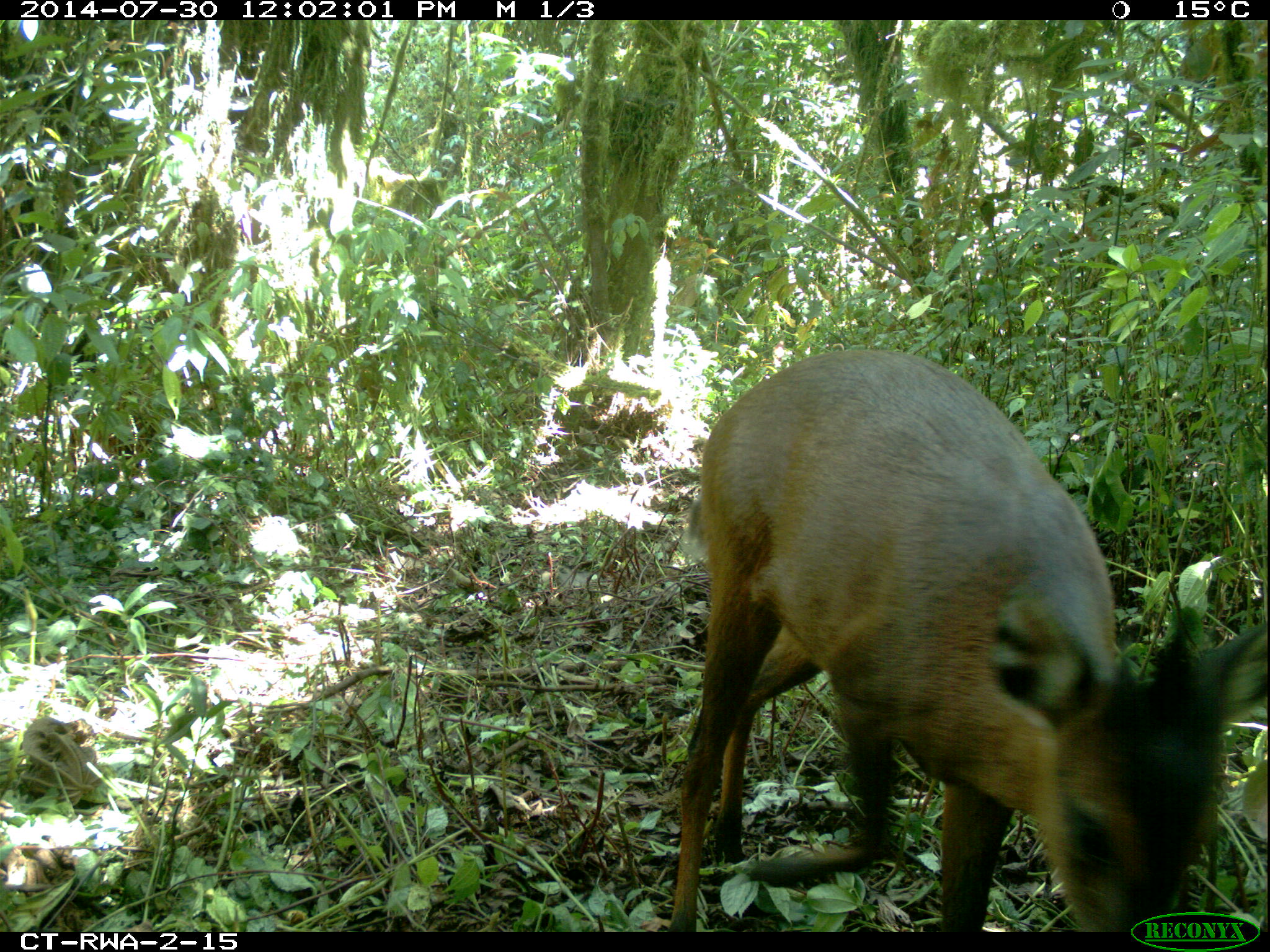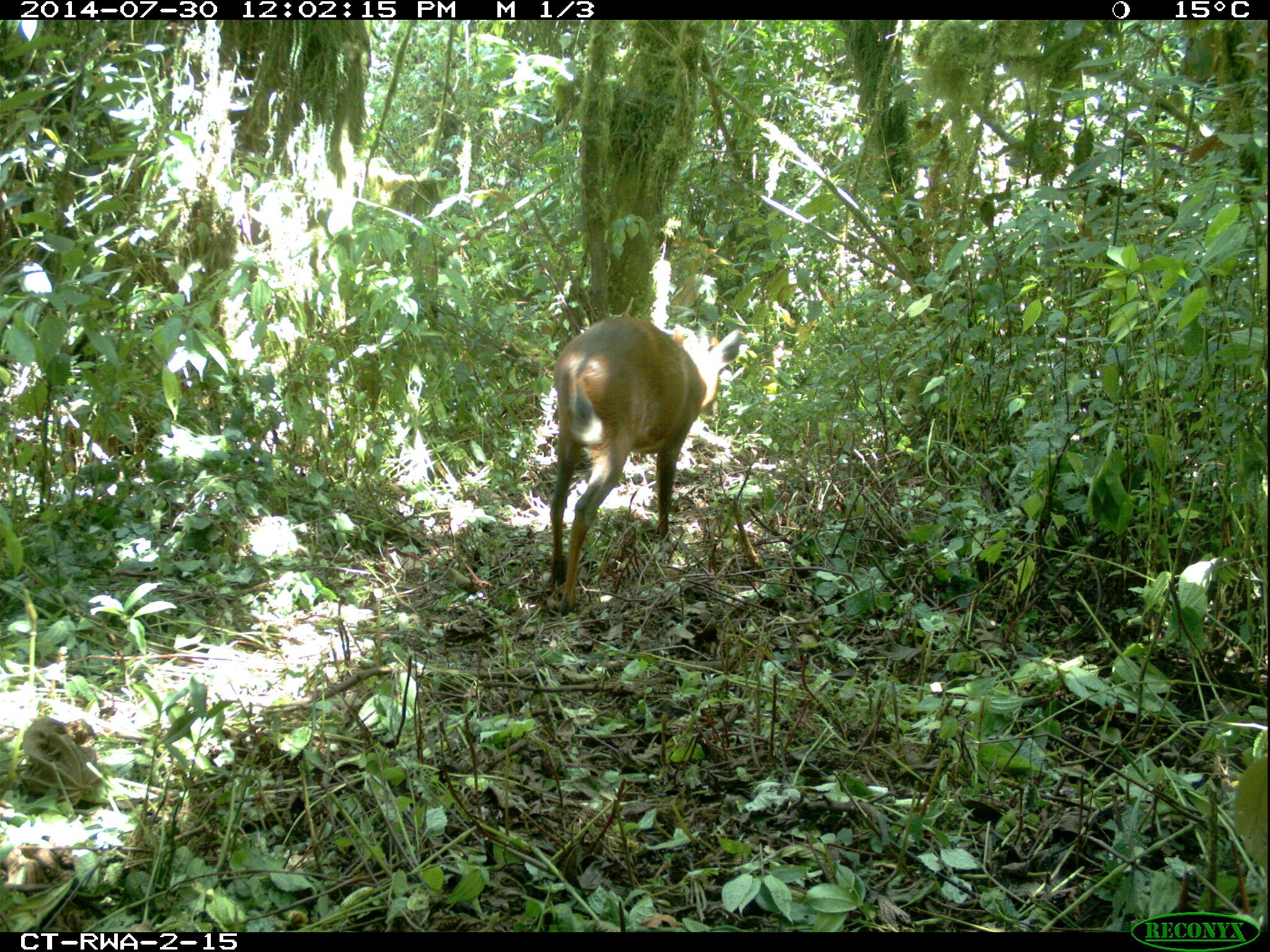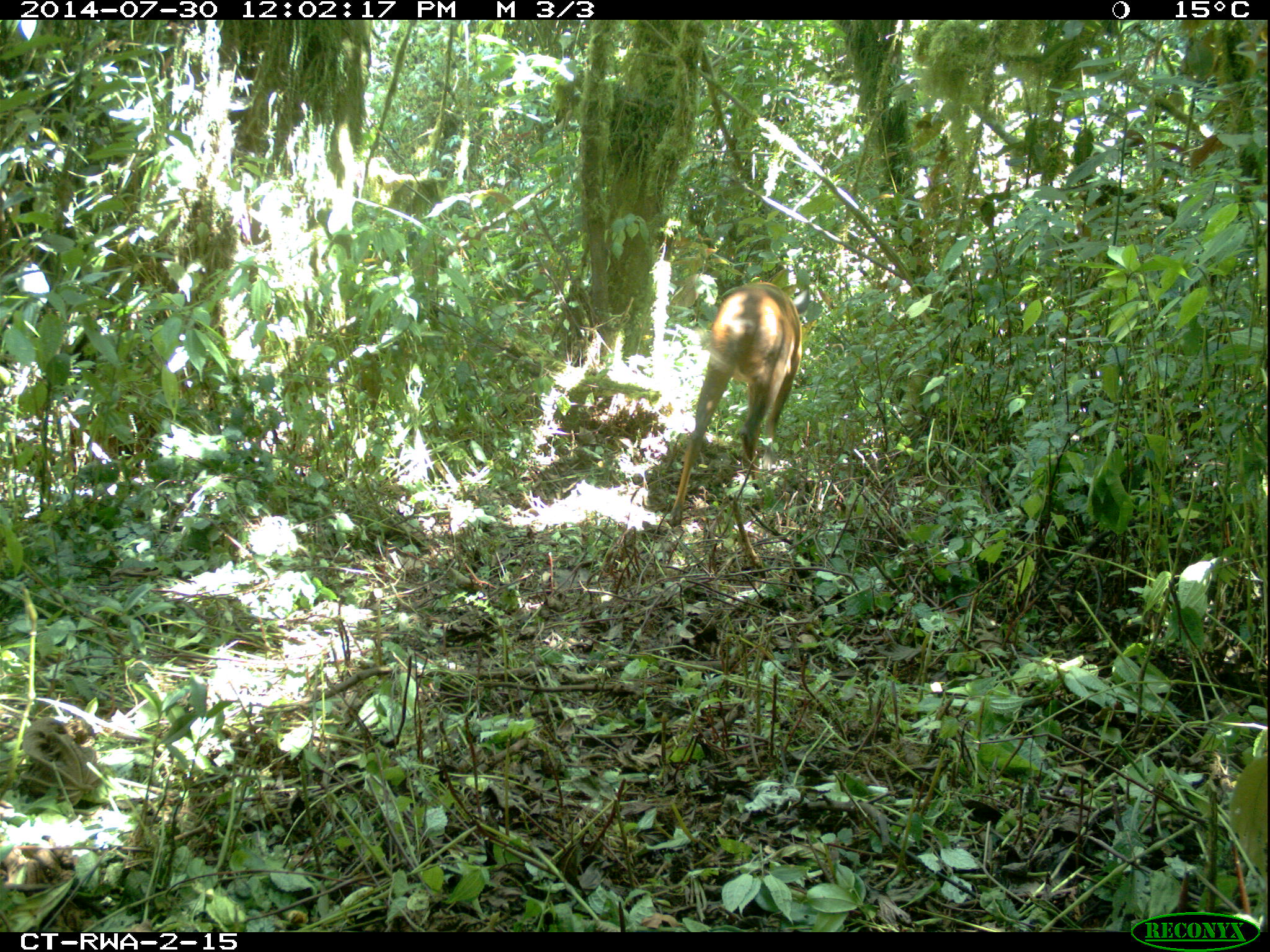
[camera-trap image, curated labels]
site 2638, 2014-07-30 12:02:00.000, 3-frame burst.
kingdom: Animalia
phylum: Chordata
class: Mammalia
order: Artiodactyla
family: Bovidae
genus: Cephalophus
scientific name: Cephalophus nigrifrons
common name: black-fronted duiker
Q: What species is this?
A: Cephalophus nigrifrons (black-fronted duiker).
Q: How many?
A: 1.